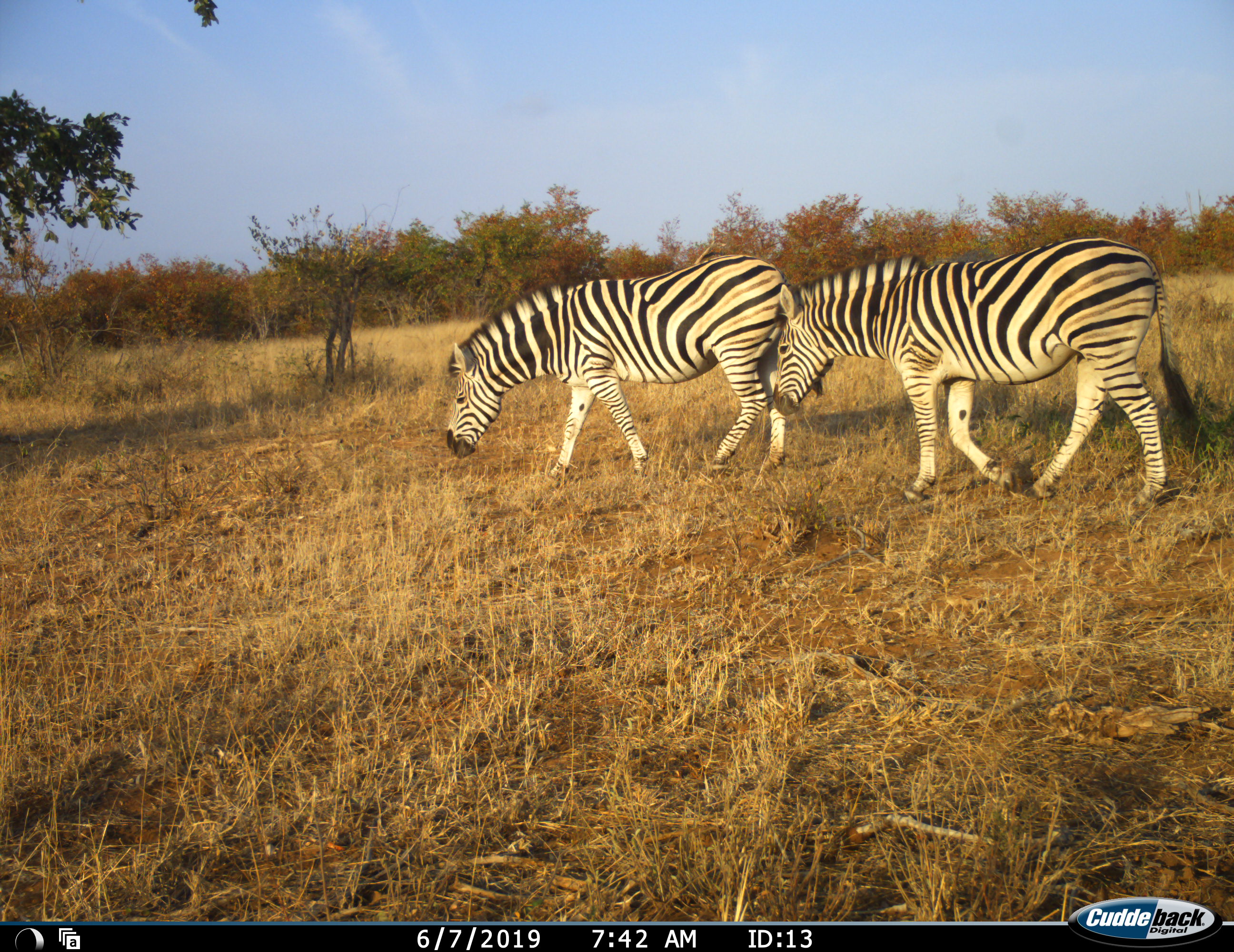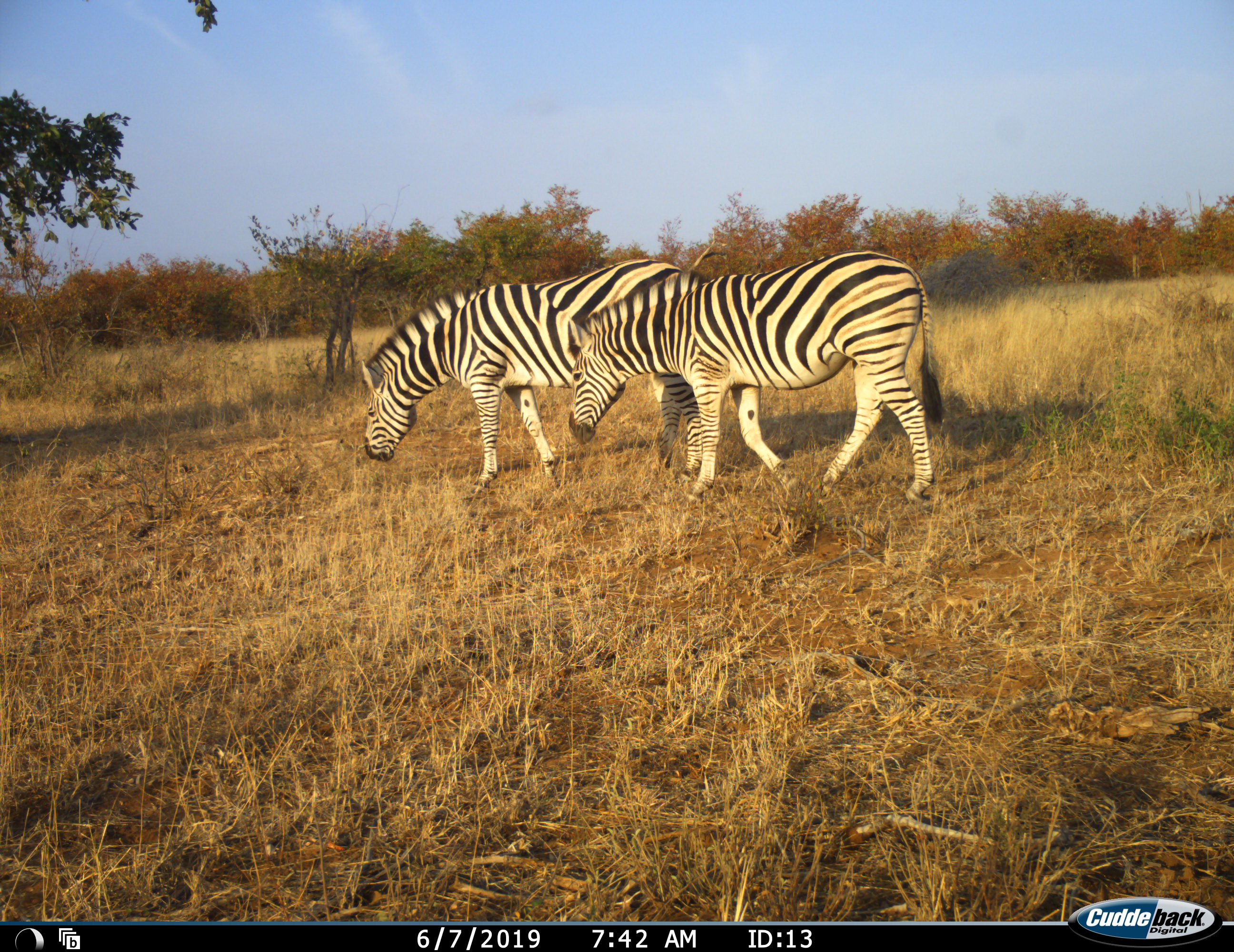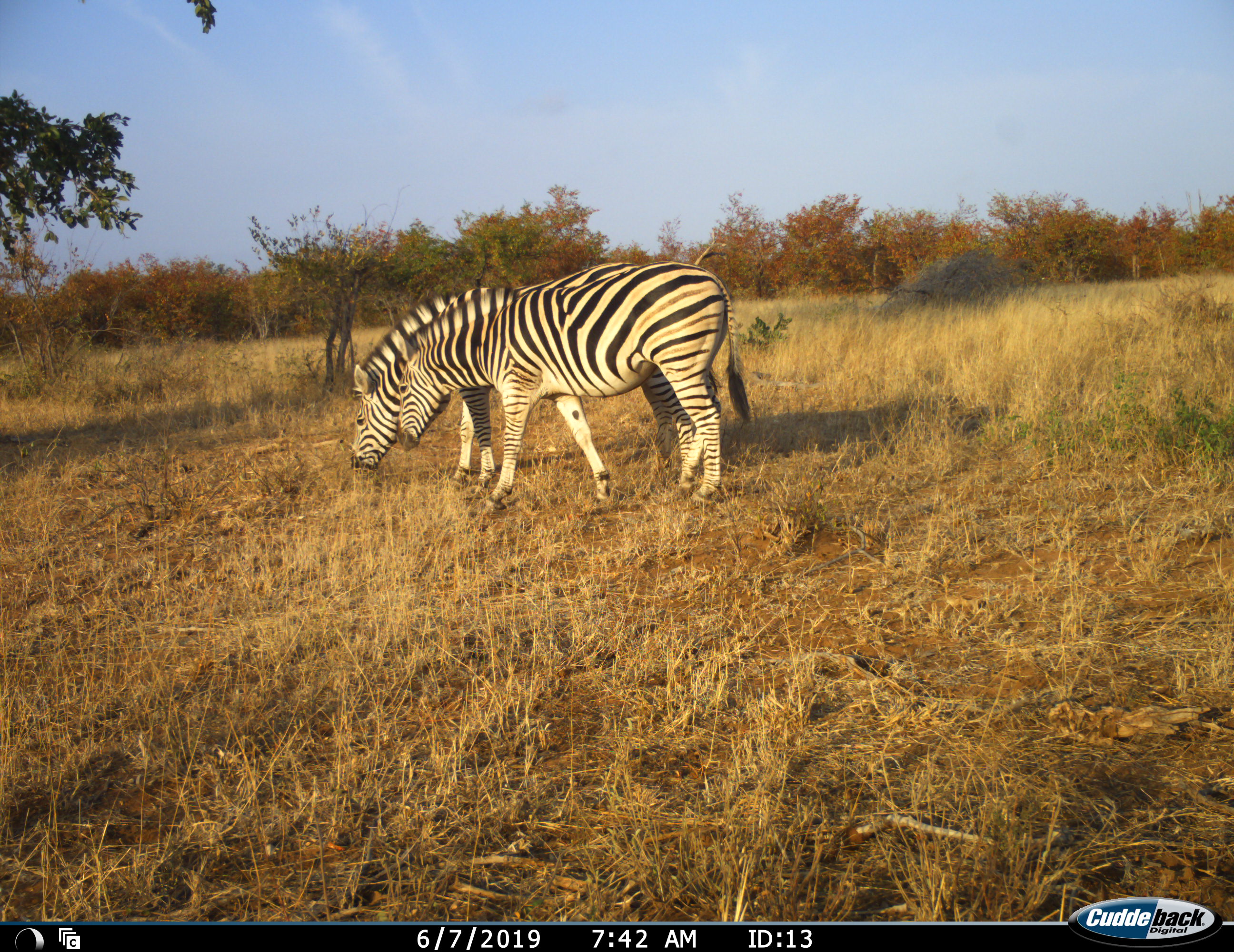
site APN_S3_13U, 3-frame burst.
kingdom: Animalia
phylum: Chordata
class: Mammalia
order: Perissodactyla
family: Equidae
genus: Equus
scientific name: Equus quagga burchellii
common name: burchell's zebra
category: zebraburchells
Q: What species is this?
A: Zebraburchells (burchell's zebra) (Equus quagga burchellii).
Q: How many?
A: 2.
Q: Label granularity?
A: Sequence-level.